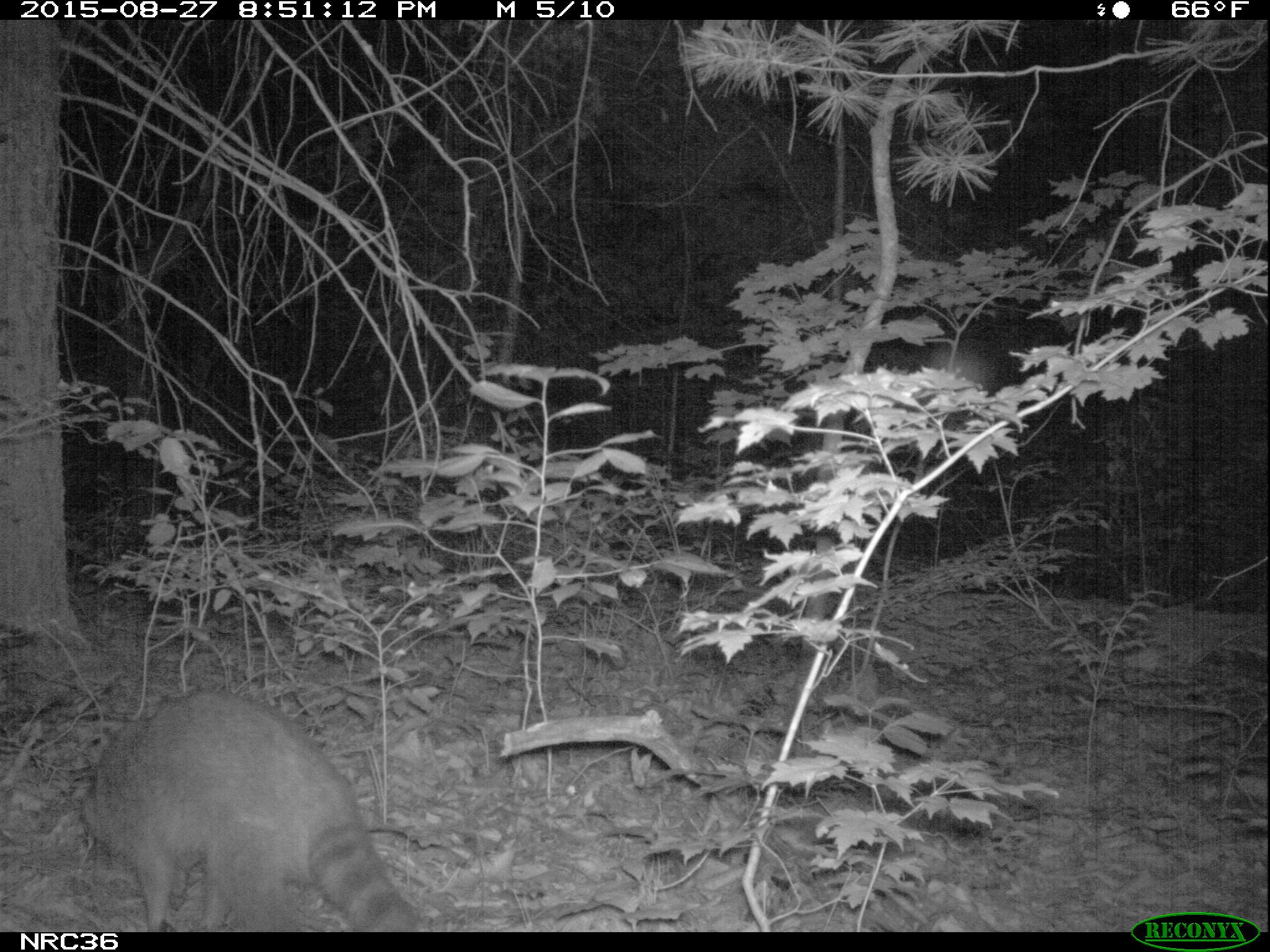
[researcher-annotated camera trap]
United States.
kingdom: Animalia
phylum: Chordata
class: Mammalia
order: Carnivora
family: Procyonidae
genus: Procyon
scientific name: Procyon lotor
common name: northern raccoon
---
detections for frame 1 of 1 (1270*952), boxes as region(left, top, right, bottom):
Northern Raccoon: region(73, 675, 414, 929)